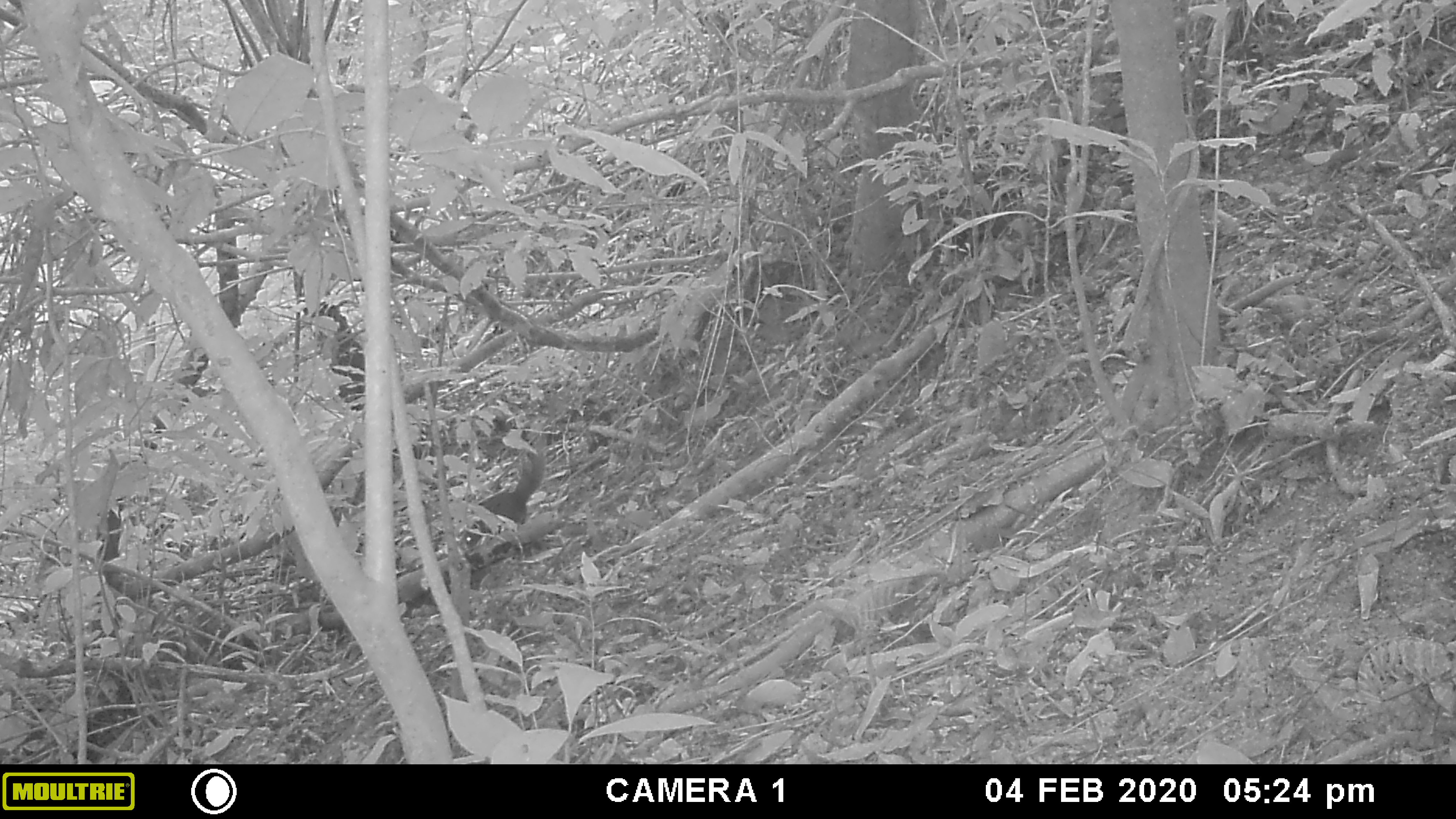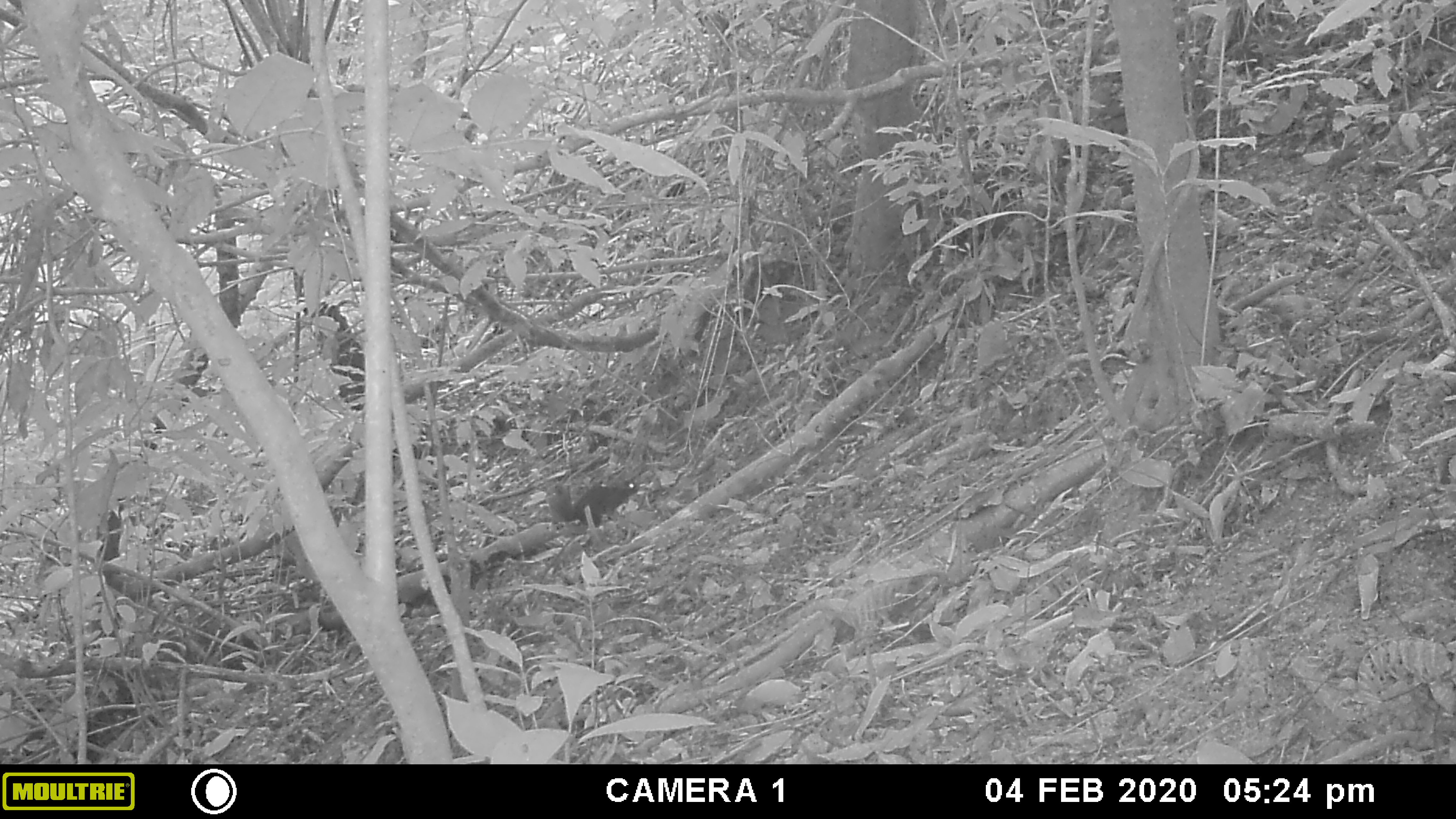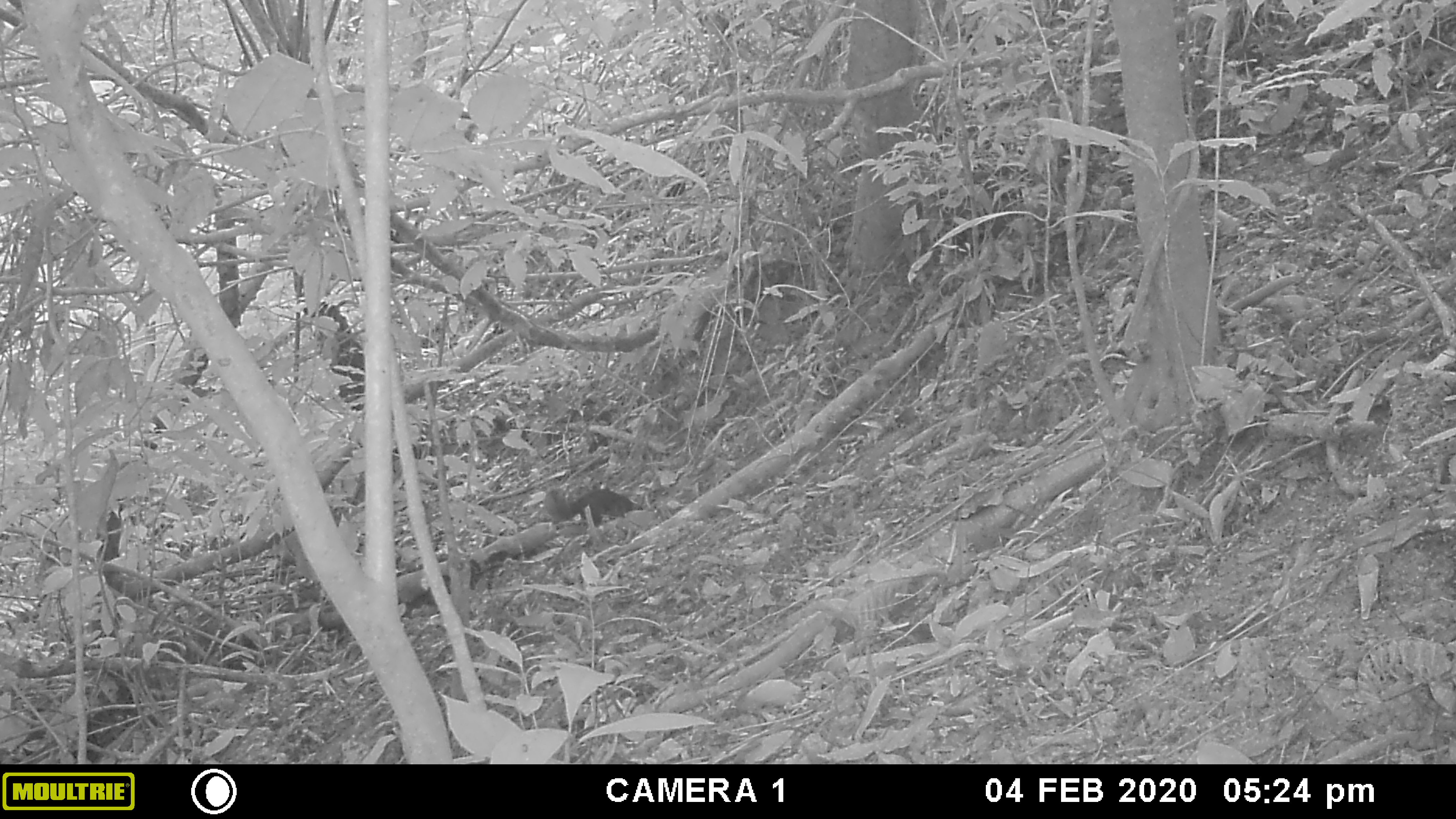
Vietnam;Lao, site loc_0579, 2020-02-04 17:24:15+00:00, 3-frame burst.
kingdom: Animalia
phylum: Chordata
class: Mammalia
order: Rodentia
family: Sciuridae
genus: Tamiops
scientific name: Tamiops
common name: asian striped squirrels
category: unidentified striped squirrel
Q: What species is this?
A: Unidentified striped squirrel (asian striped squirrels) (Tamiops).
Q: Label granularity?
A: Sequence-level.